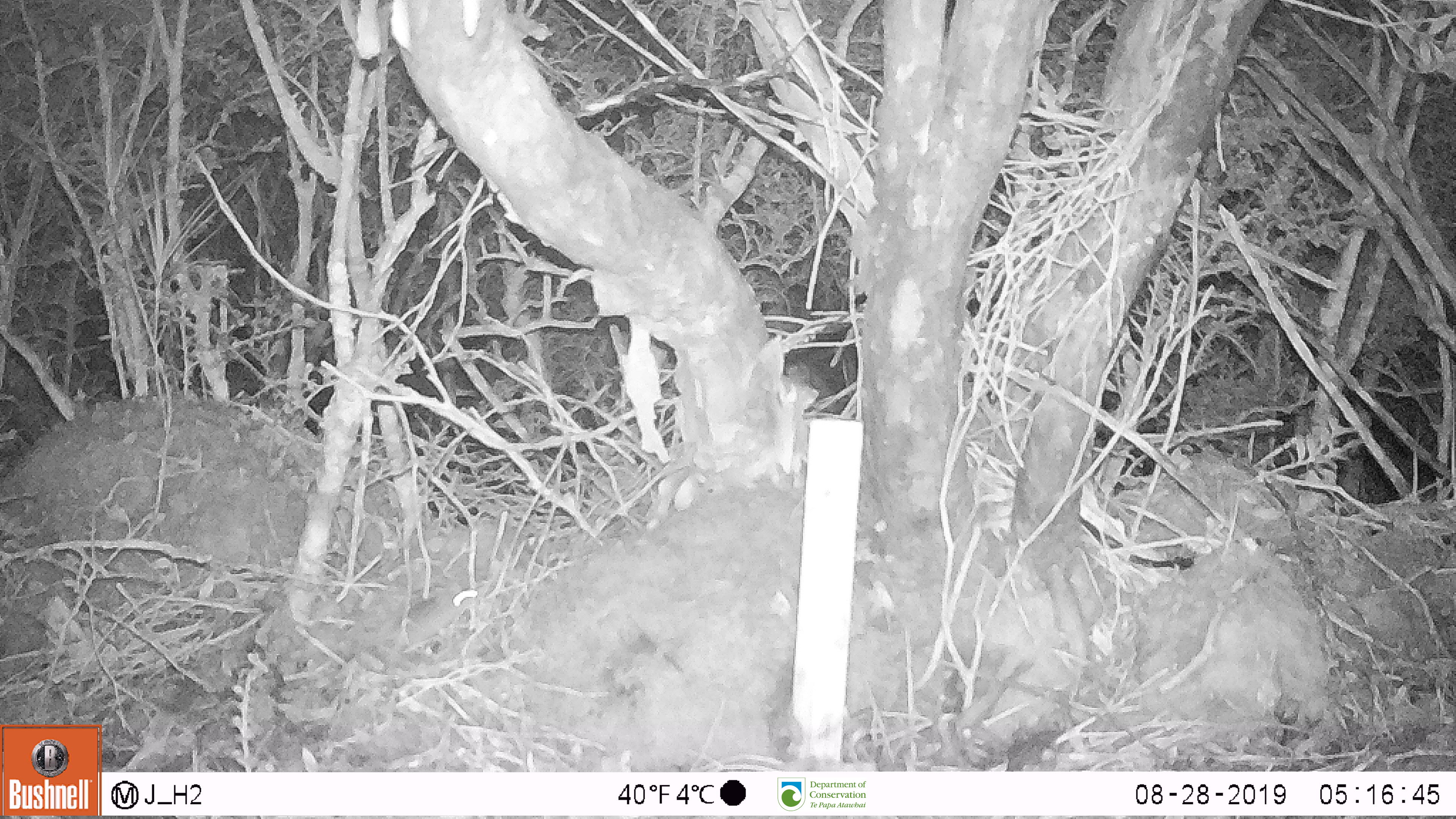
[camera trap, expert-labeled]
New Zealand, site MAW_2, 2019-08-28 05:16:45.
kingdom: Animalia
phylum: Chordata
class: Mammalia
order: Rodentia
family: Muridae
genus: Mus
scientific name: Mus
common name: mouse